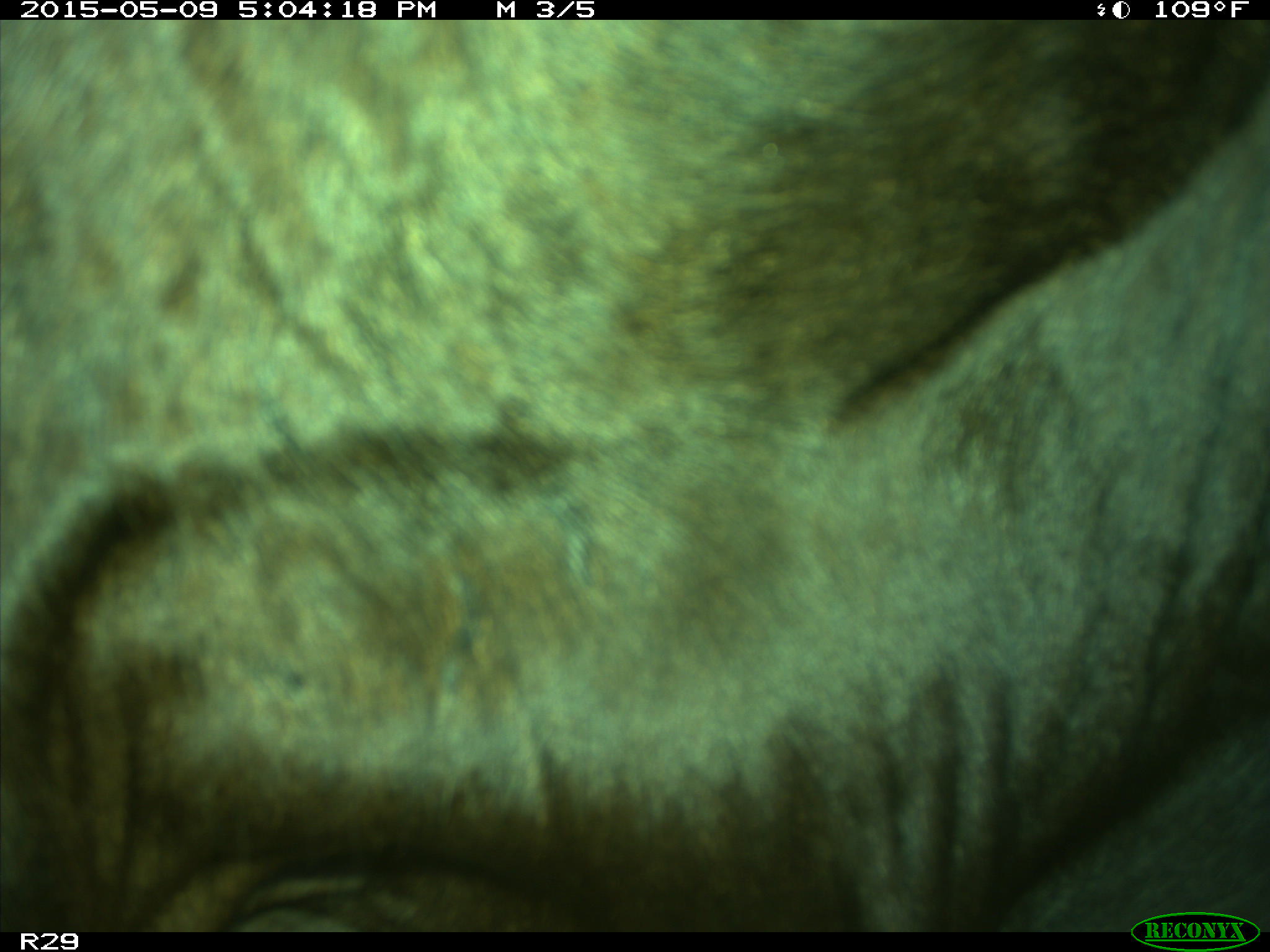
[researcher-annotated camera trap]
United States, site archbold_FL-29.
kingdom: Animalia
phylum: Chordata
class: Mammalia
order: Artiodactyla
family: Bovidae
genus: Bos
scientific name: Bos taurus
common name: domestic cow